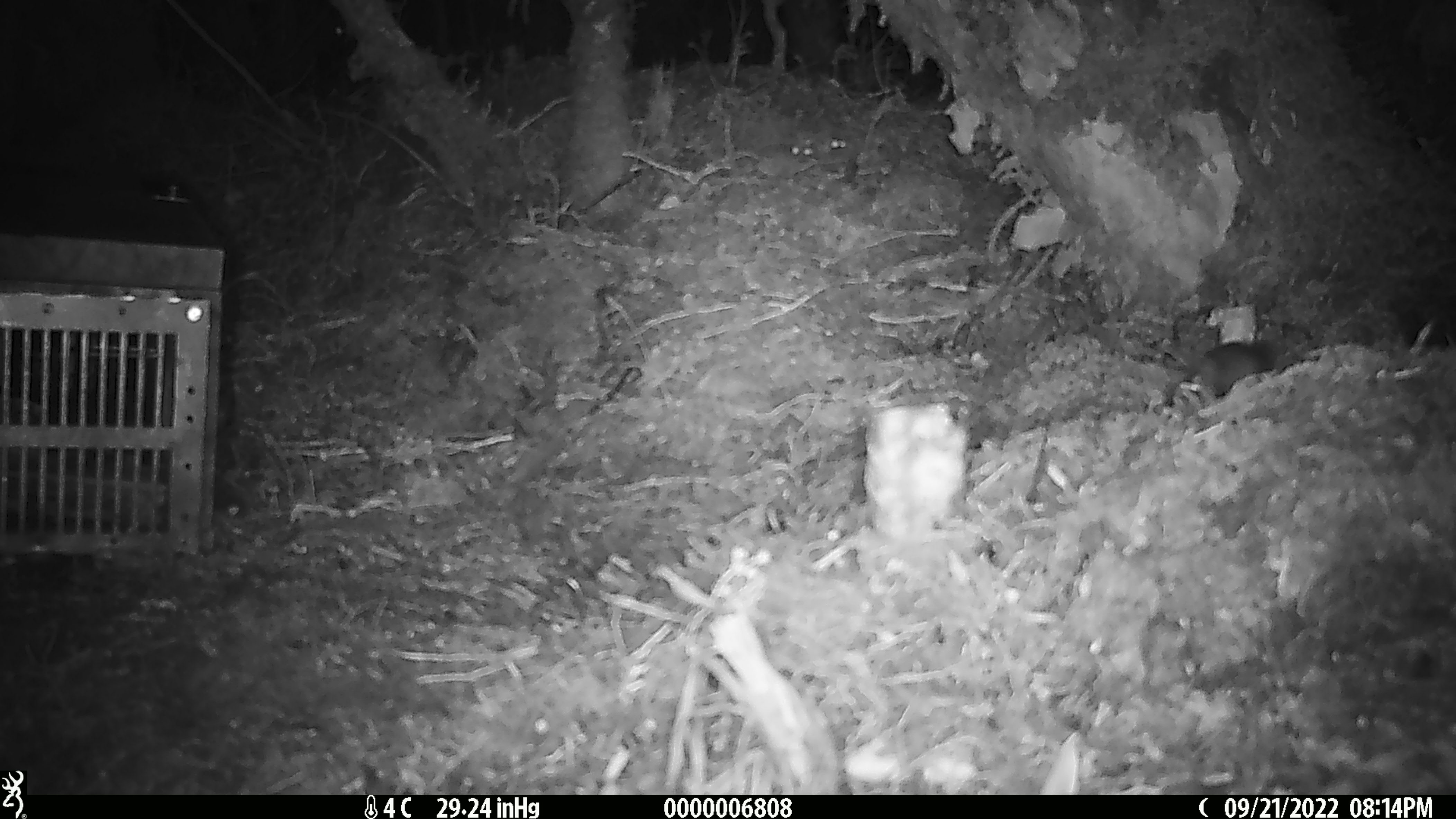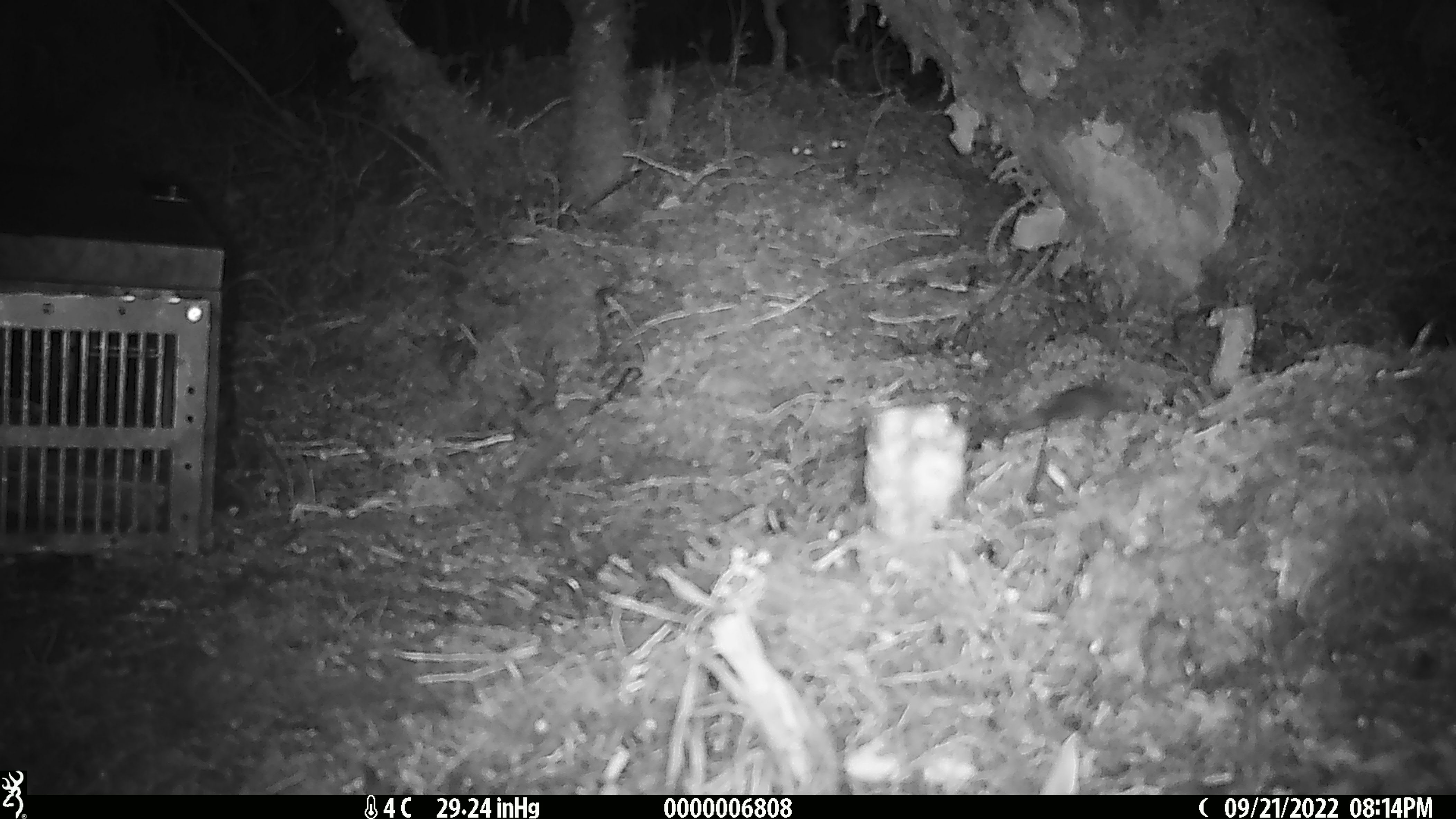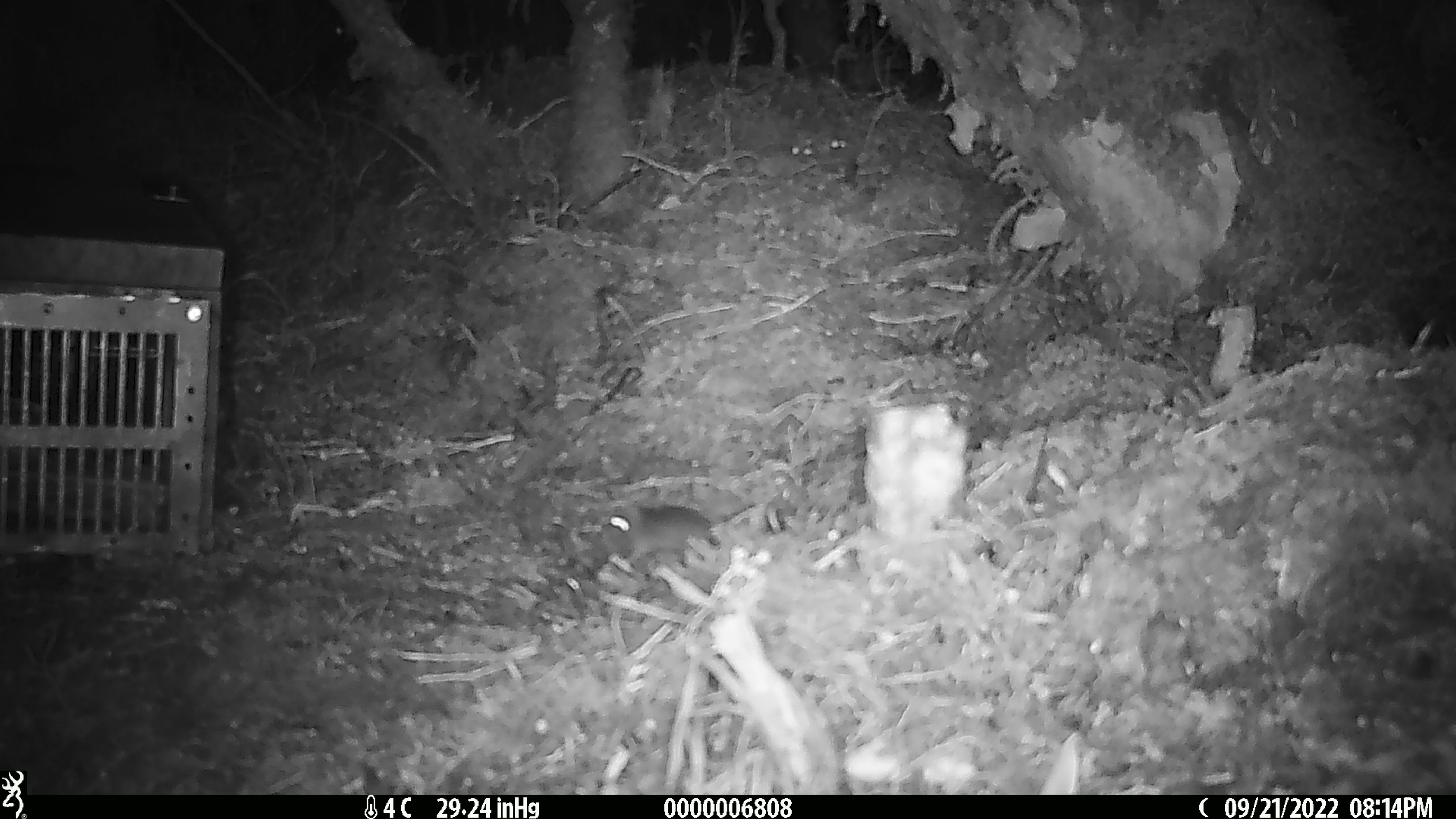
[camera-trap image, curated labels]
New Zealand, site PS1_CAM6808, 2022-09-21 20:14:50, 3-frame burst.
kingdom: Animalia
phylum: Chordata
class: Mammalia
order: Rodentia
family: Muridae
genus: Mus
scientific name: Mus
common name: mouse